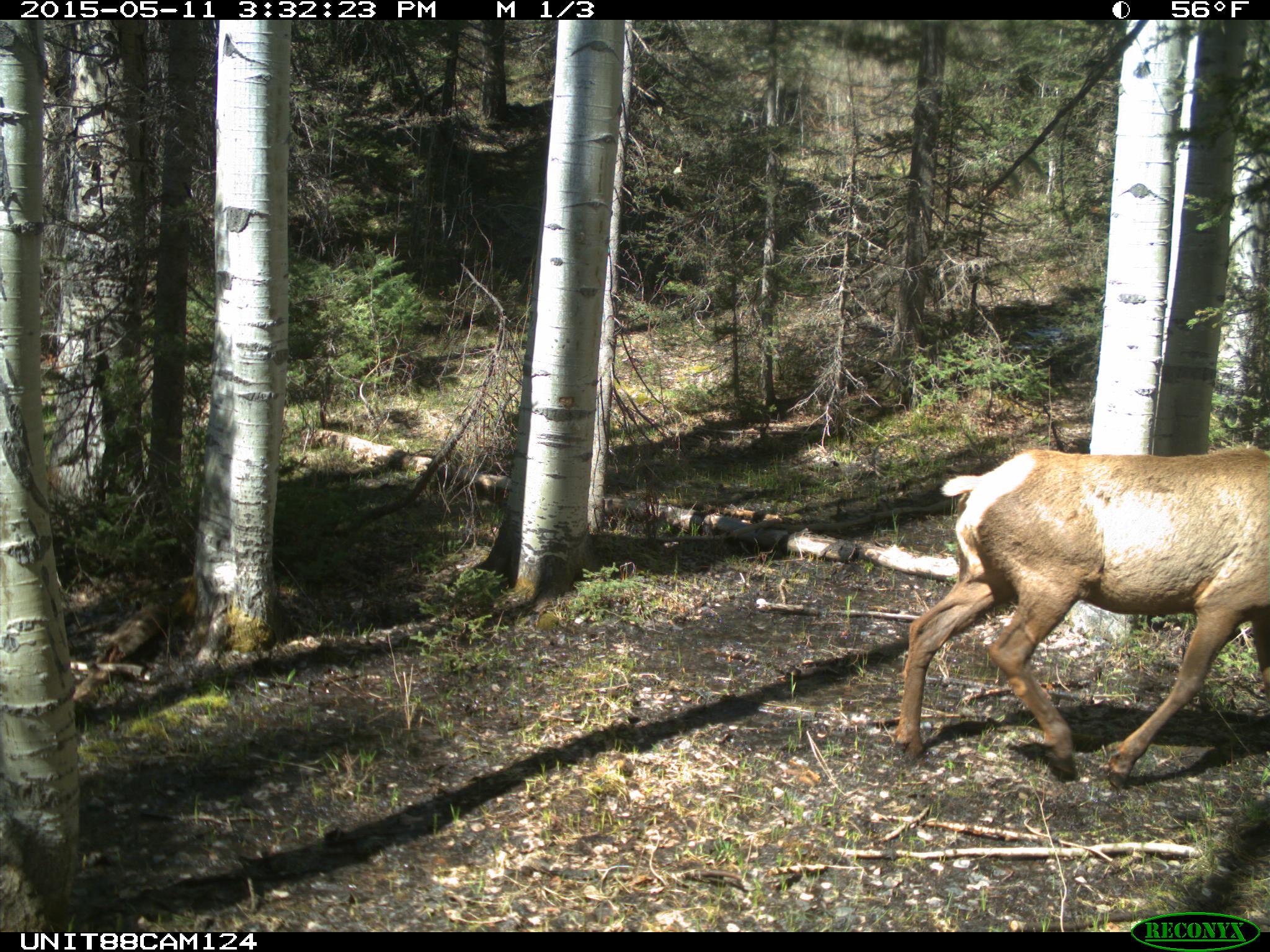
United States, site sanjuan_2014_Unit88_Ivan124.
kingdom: Animalia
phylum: Chordata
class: Mammalia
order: Artiodactyla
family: Cervidae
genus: Cervus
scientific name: Cervus elaphus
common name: red deer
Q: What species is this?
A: Cervus elaphus (red deer).